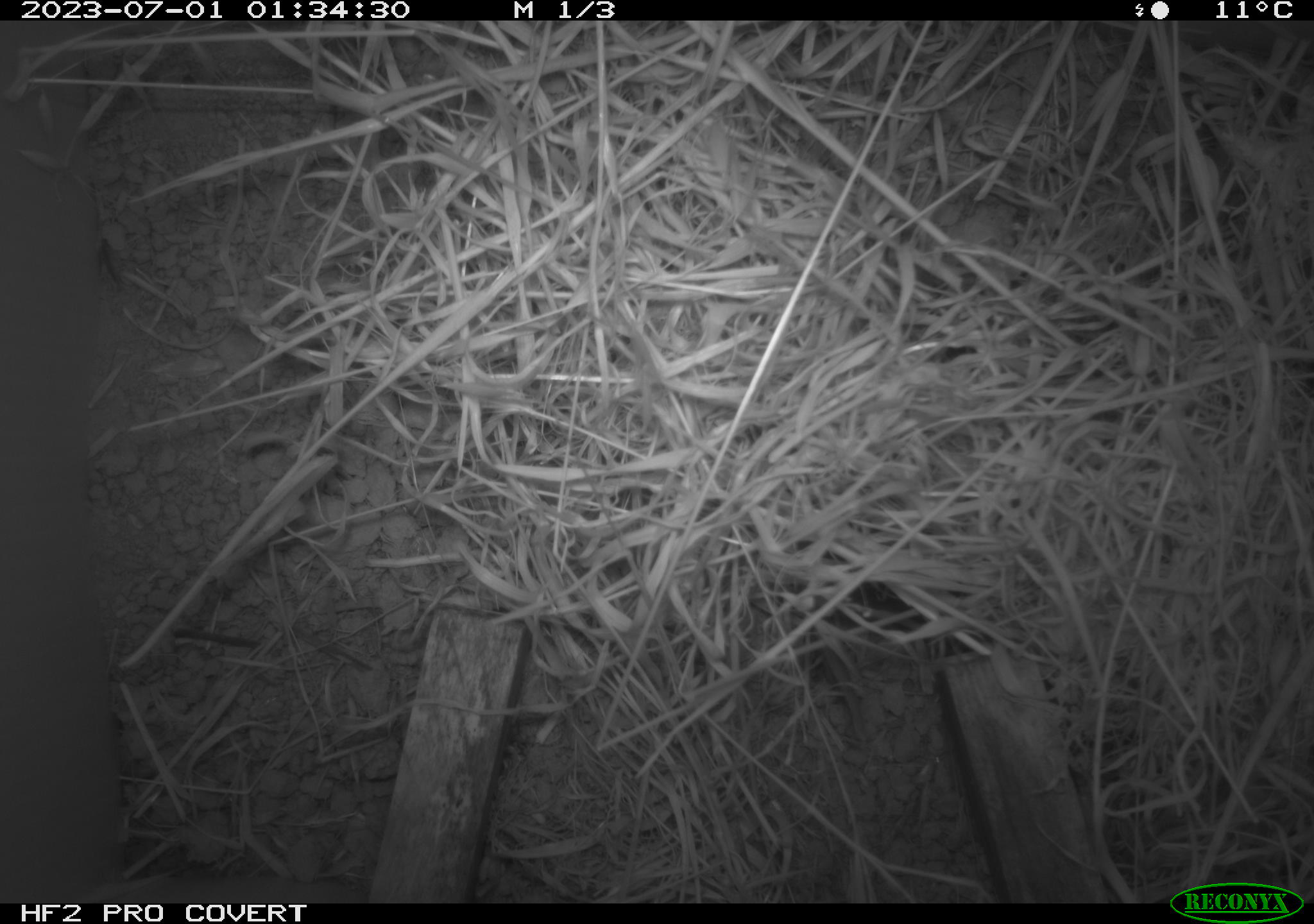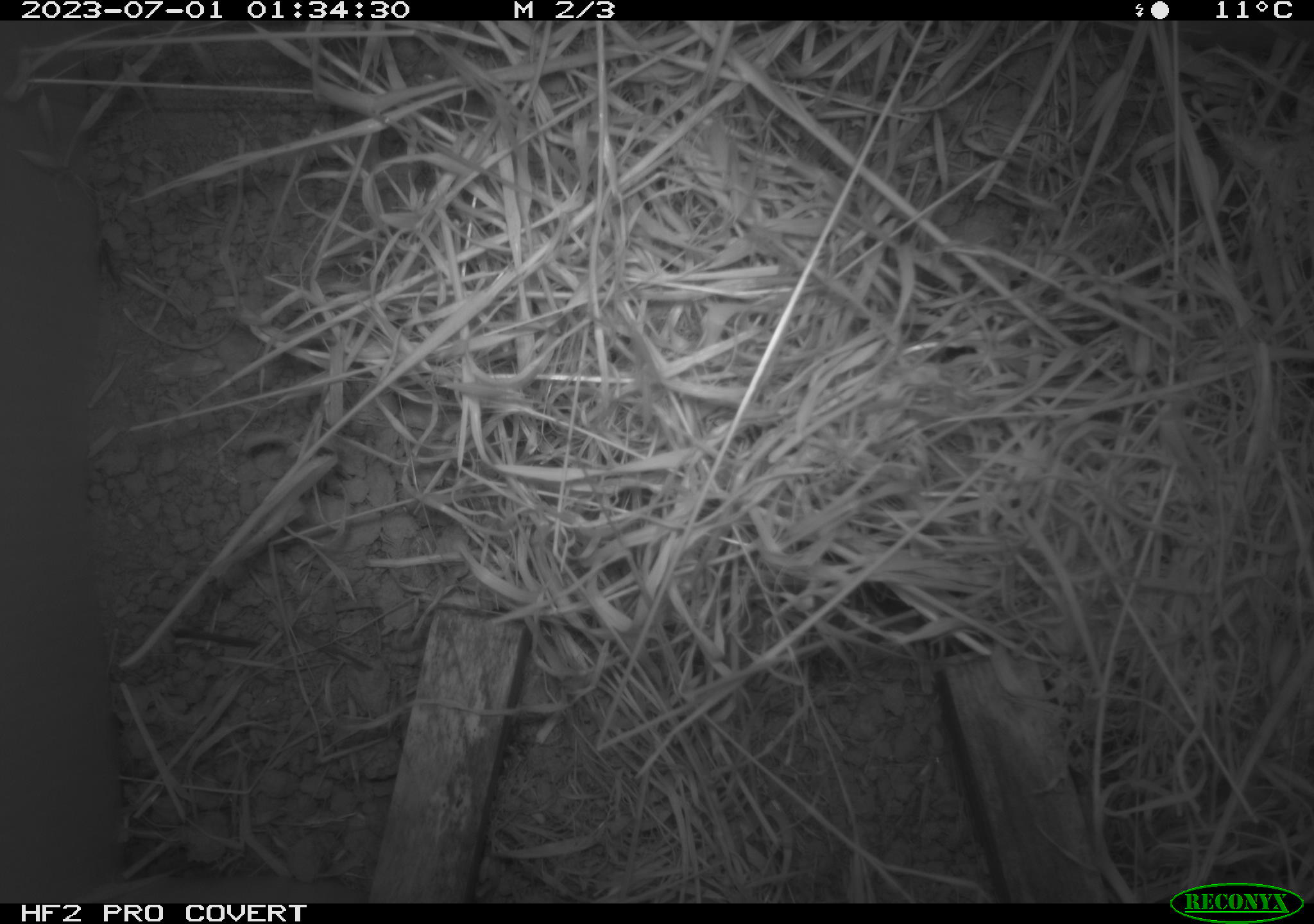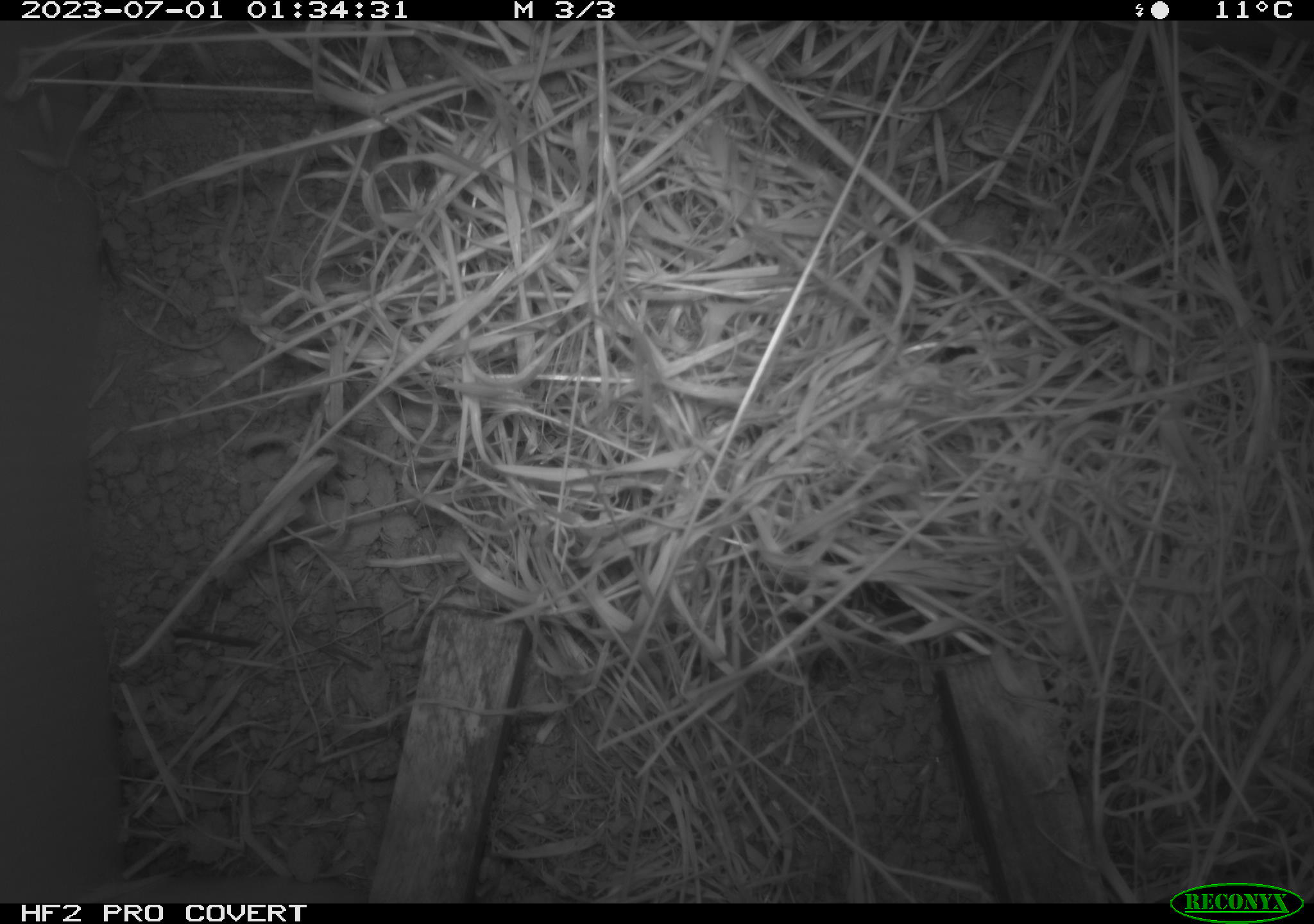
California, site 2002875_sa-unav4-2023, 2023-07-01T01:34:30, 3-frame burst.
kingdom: Animalia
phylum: Chordata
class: Mammalia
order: Rodentia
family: Cricetidae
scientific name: Arvicolinae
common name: voles, lemmings, and muskrats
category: arvicolinae subfamily